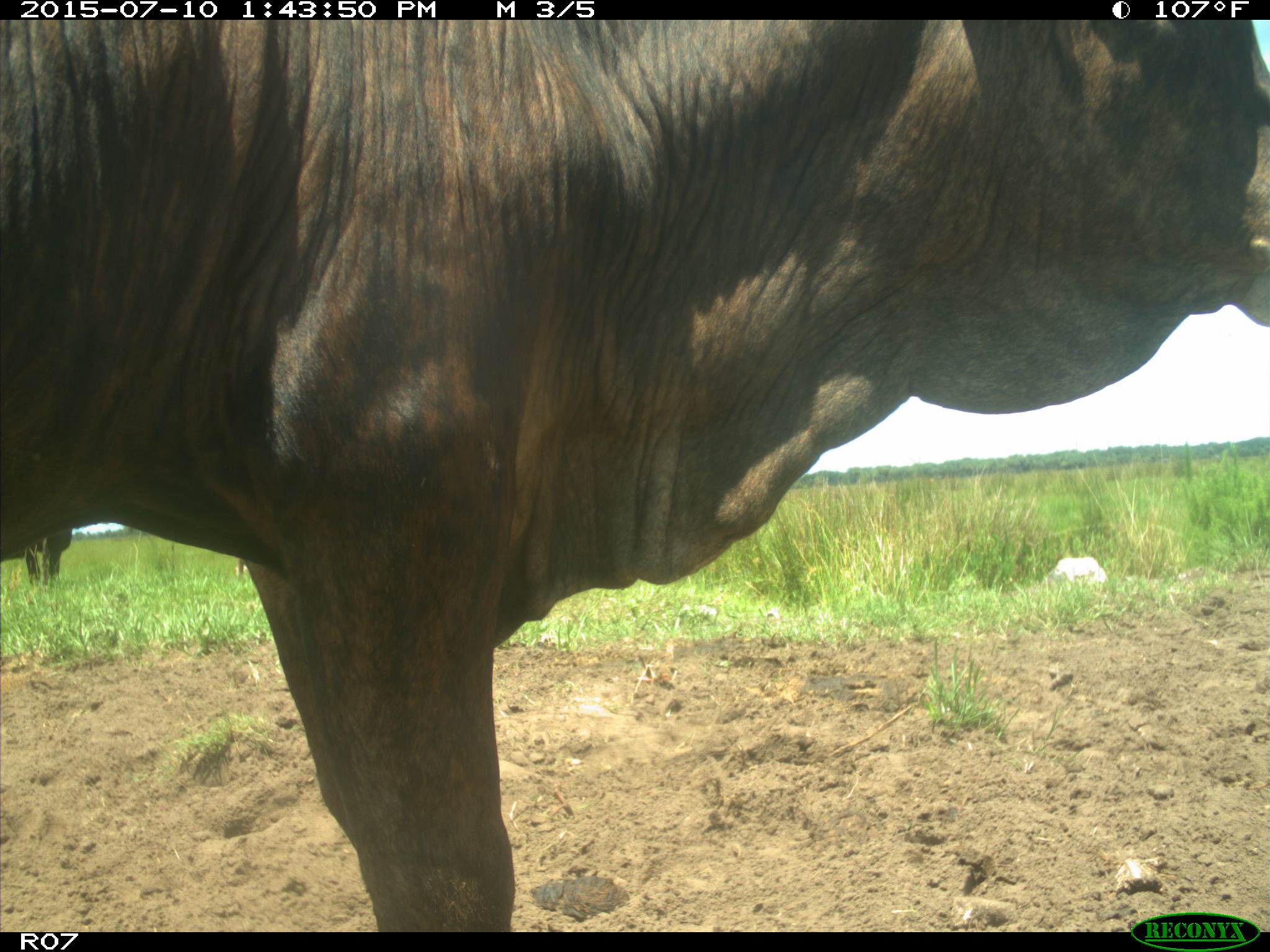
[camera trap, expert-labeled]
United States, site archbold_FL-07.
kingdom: Animalia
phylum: Chordata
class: Mammalia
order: Artiodactyla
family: Bovidae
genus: Bos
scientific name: Bos taurus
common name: domestic cow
Bos taurus (domestic cow).